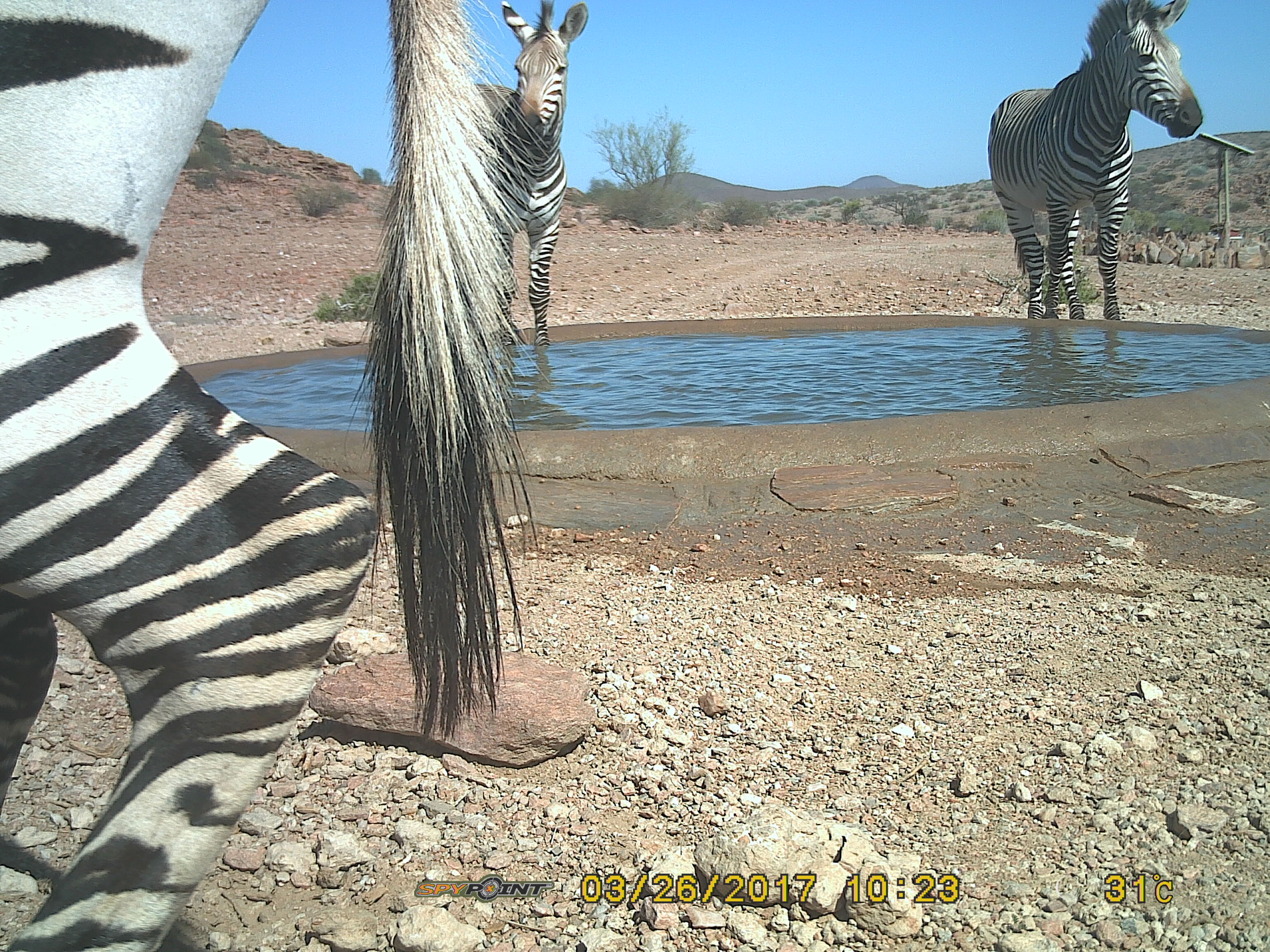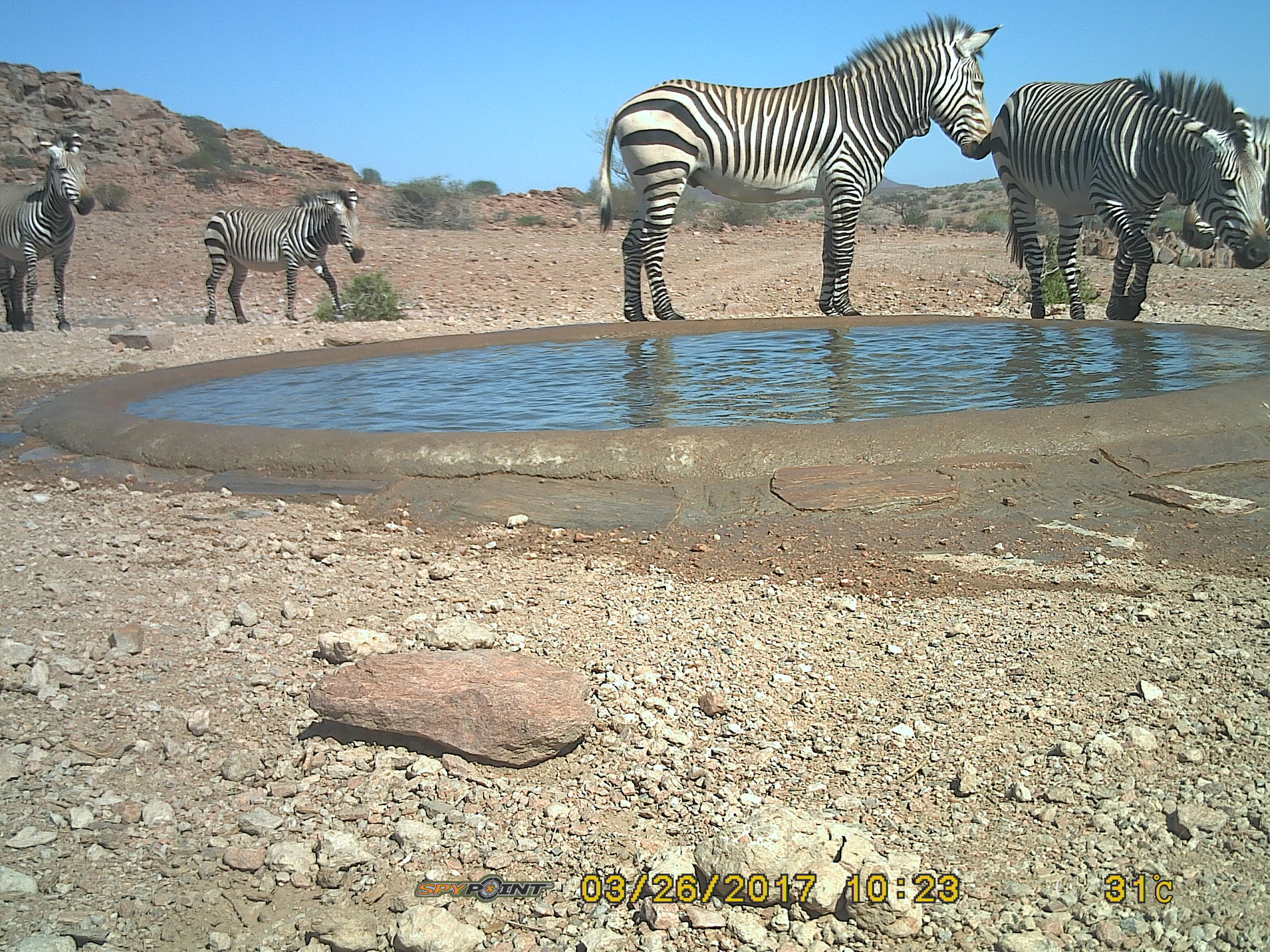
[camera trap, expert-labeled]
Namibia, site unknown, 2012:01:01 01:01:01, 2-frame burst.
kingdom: Animalia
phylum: Chordata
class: Mammalia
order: Perissodactyla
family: Equidae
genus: Equus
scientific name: Equus zebra hartmannae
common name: hartmann's mountain zebra